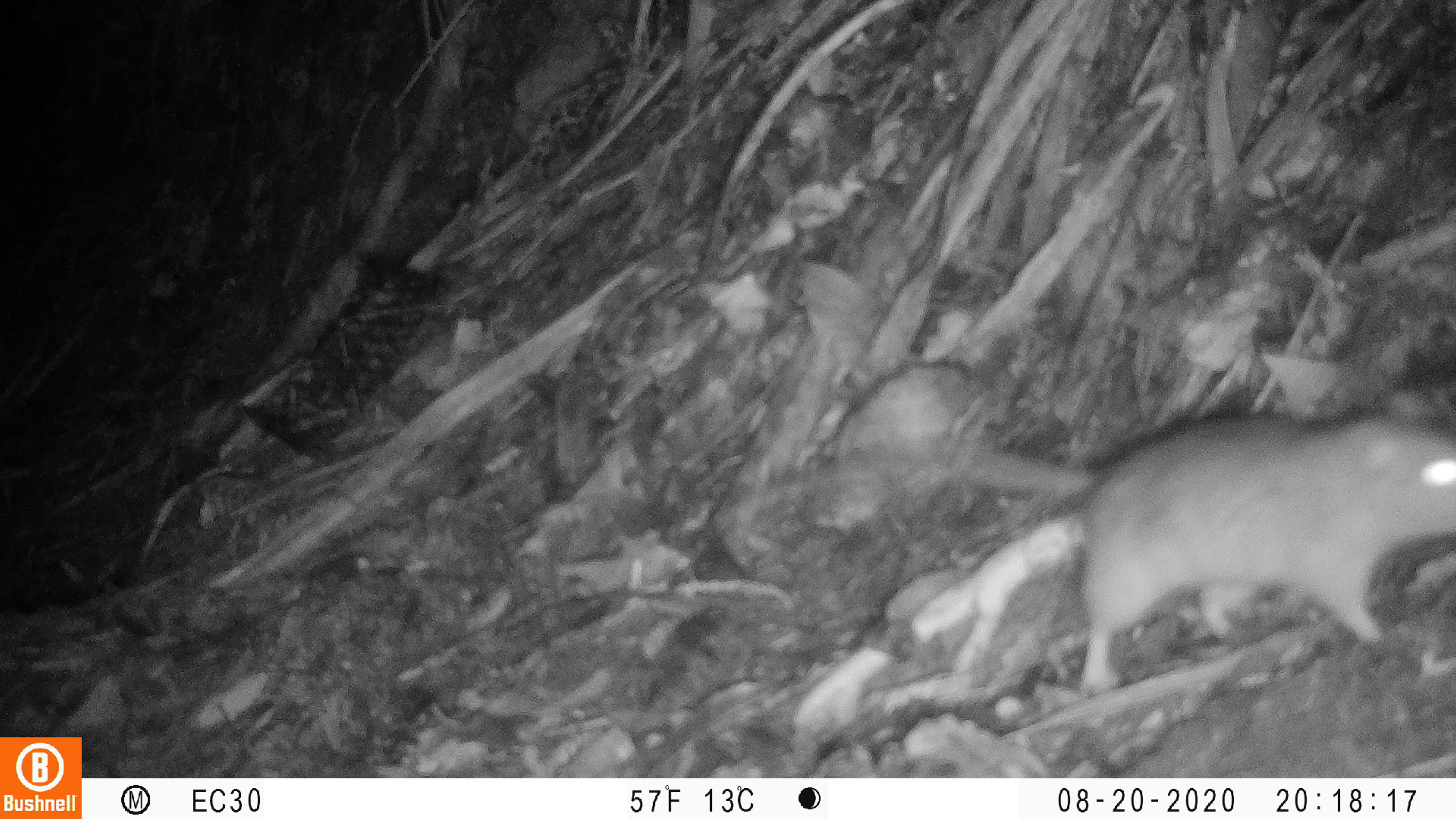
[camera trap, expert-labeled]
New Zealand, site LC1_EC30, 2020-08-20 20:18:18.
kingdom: Animalia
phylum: Chordata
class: Mammalia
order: Rodentia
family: Muridae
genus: Rattus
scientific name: Rattus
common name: rat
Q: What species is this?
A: Rat (Rattus).